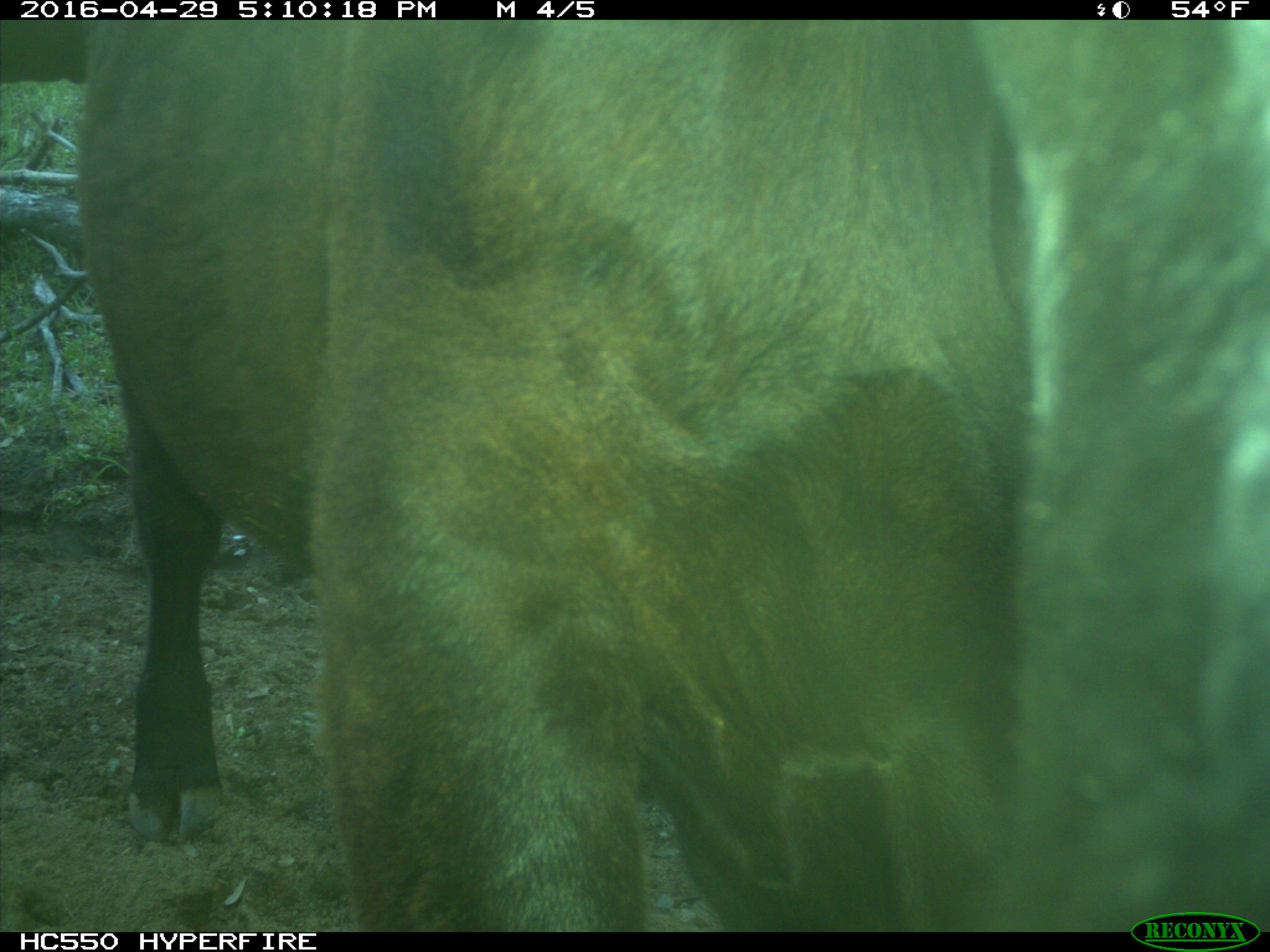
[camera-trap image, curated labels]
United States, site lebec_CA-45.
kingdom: Animalia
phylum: Chordata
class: Mammalia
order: Artiodactyla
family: Bovidae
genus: Bos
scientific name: Bos taurus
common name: domestic cow